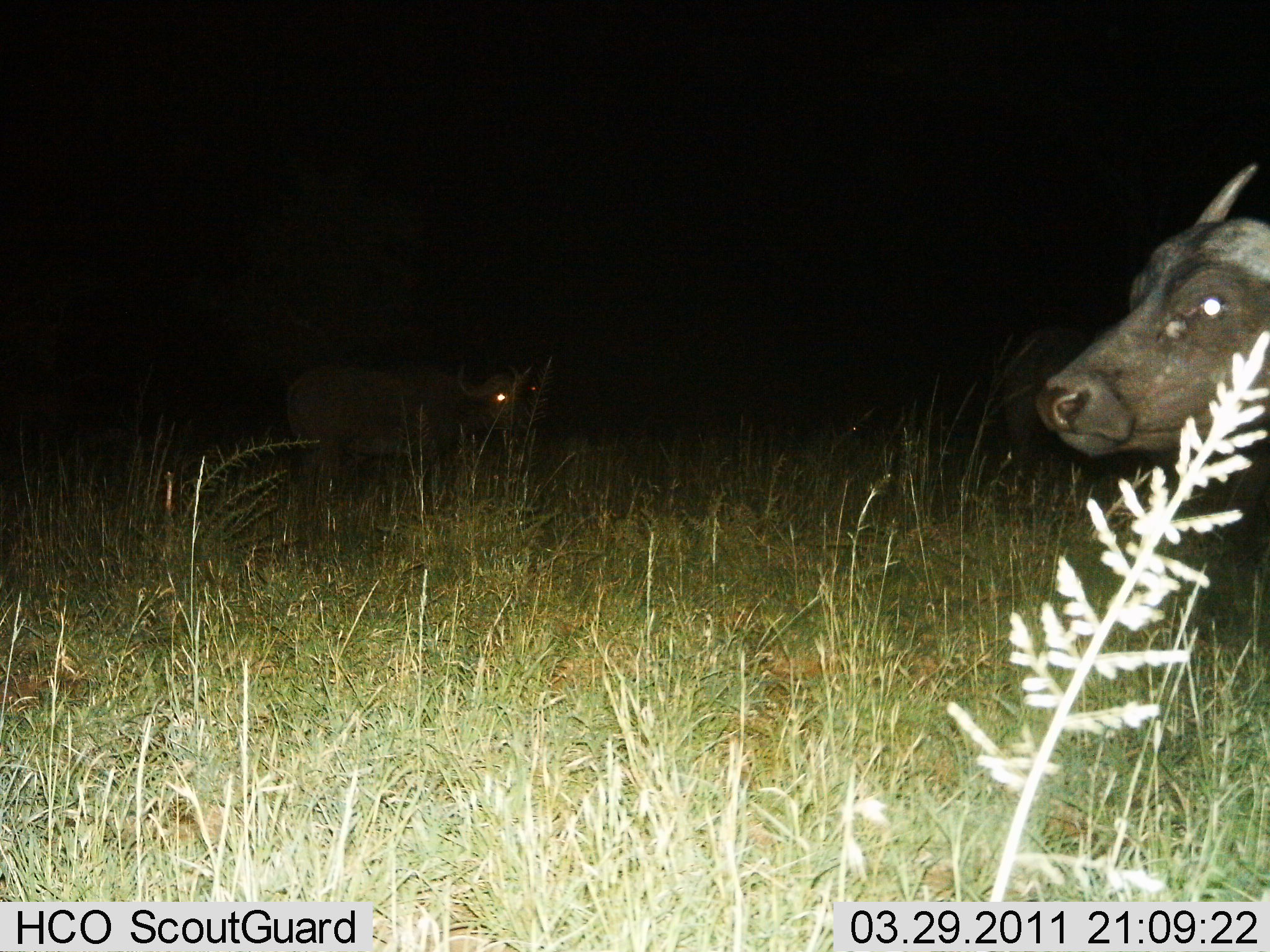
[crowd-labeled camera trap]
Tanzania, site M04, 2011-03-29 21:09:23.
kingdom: Animalia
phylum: Chordata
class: Mammalia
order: Artiodactyla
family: Bovidae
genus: Syncerus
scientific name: Syncerus caffer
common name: cape buffalo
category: buffalo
Buffalo (cape buffalo) (Syncerus caffer), count 2. Behavior (volunteer vote fractions): standing 83%, resting 0%, moving 25%, interacting 0%. Young present (vote fraction): 0%. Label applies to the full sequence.